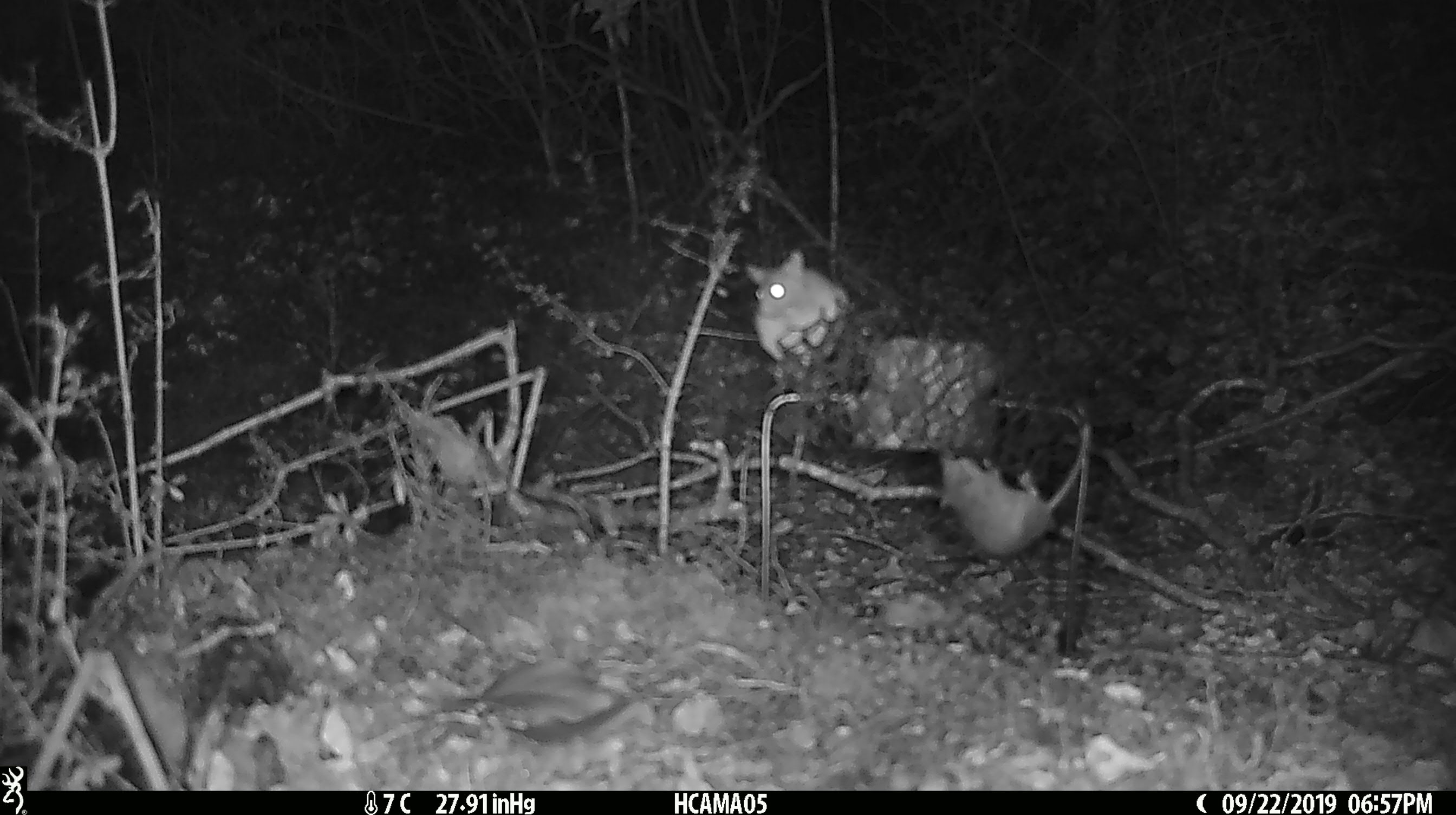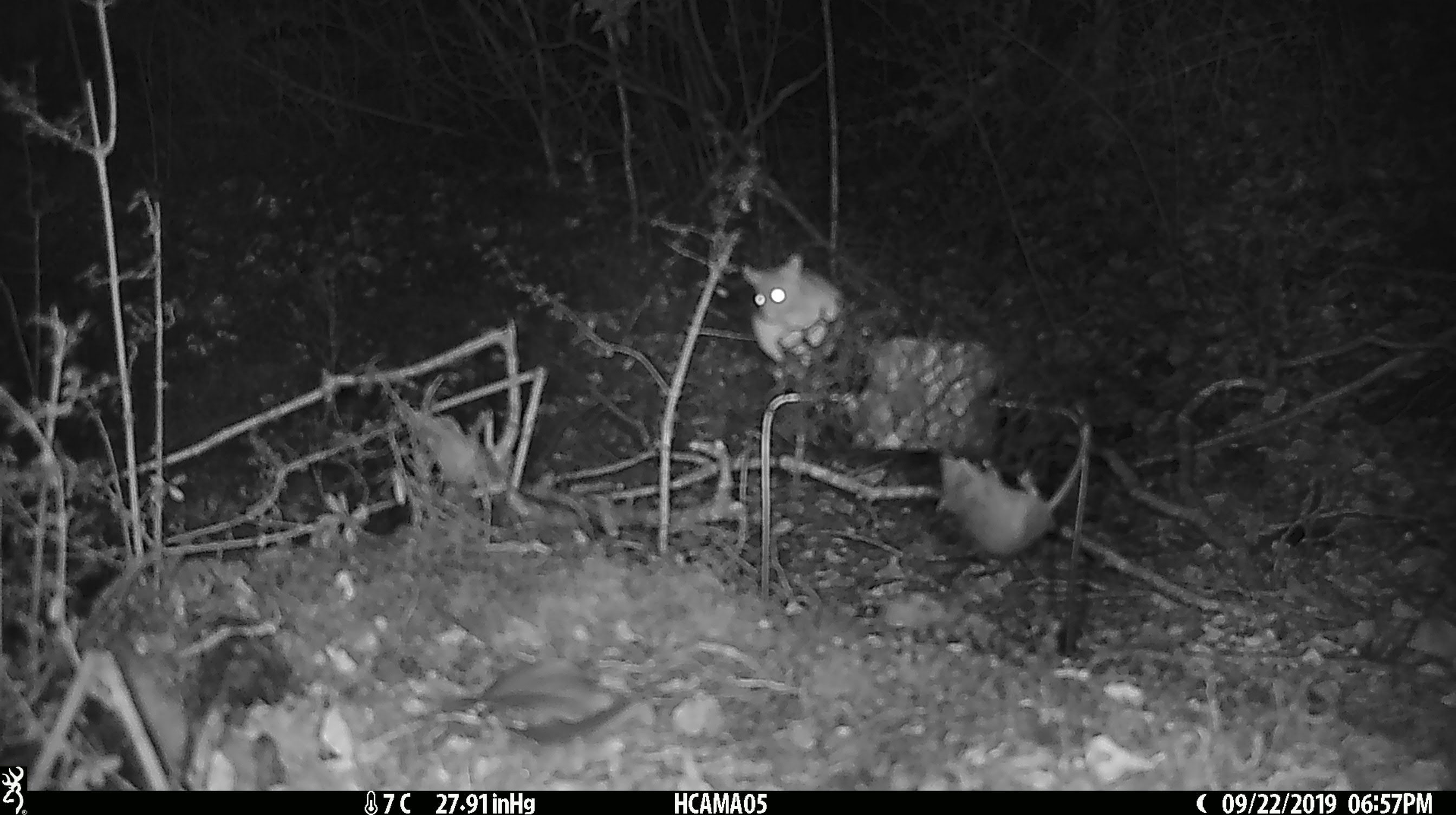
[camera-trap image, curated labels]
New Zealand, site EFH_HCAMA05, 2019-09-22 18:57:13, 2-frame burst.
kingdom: Animalia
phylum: Chordata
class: Mammalia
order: Rodentia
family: Muridae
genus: Mus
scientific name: Mus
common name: mouse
Mouse (Mus).